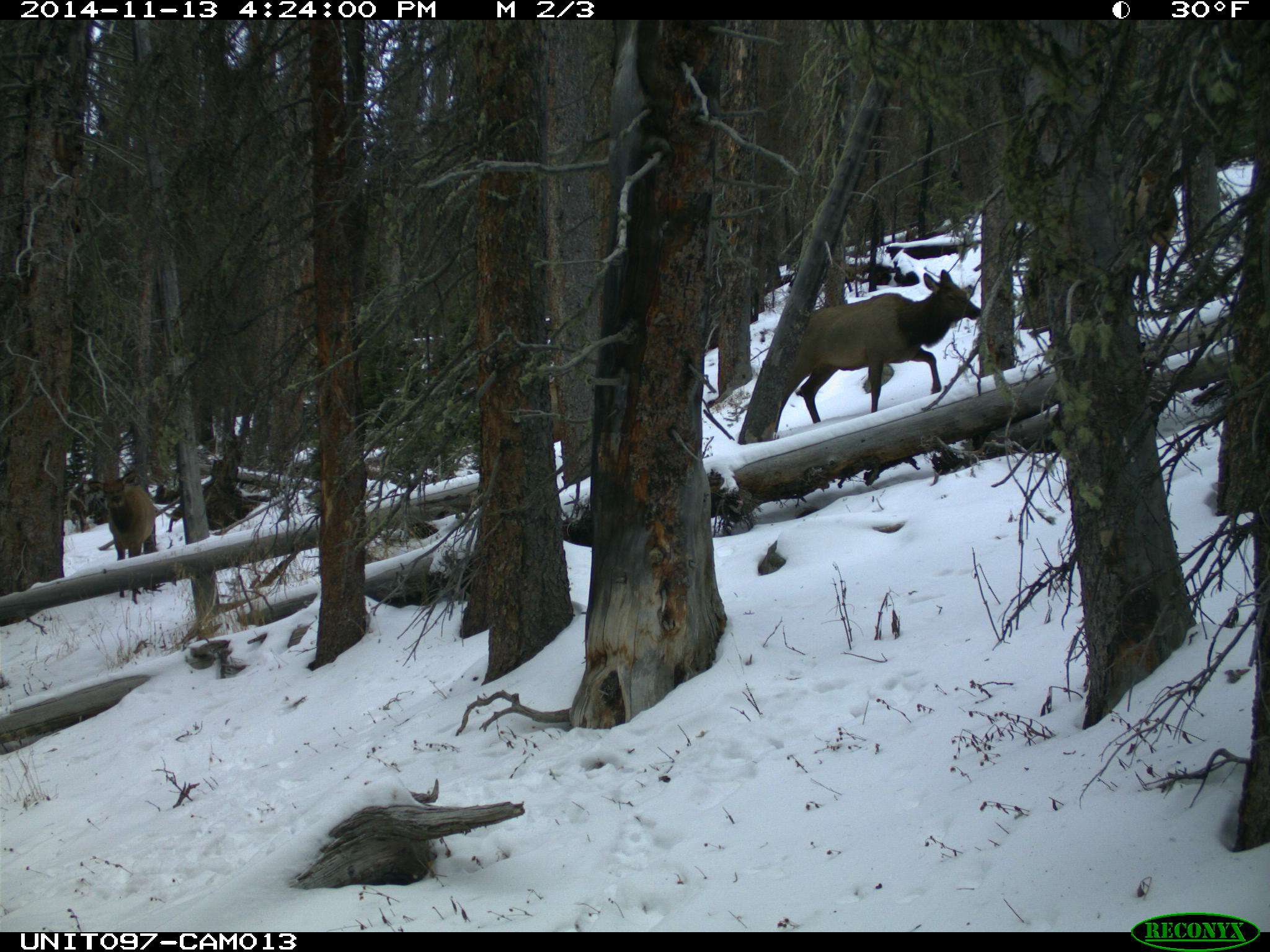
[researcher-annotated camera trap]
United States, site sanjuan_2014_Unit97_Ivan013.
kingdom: Animalia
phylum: Chordata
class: Mammalia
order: Artiodactyla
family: Cervidae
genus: Cervus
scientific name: Cervus elaphus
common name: red deer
Cervus elaphus (red deer).